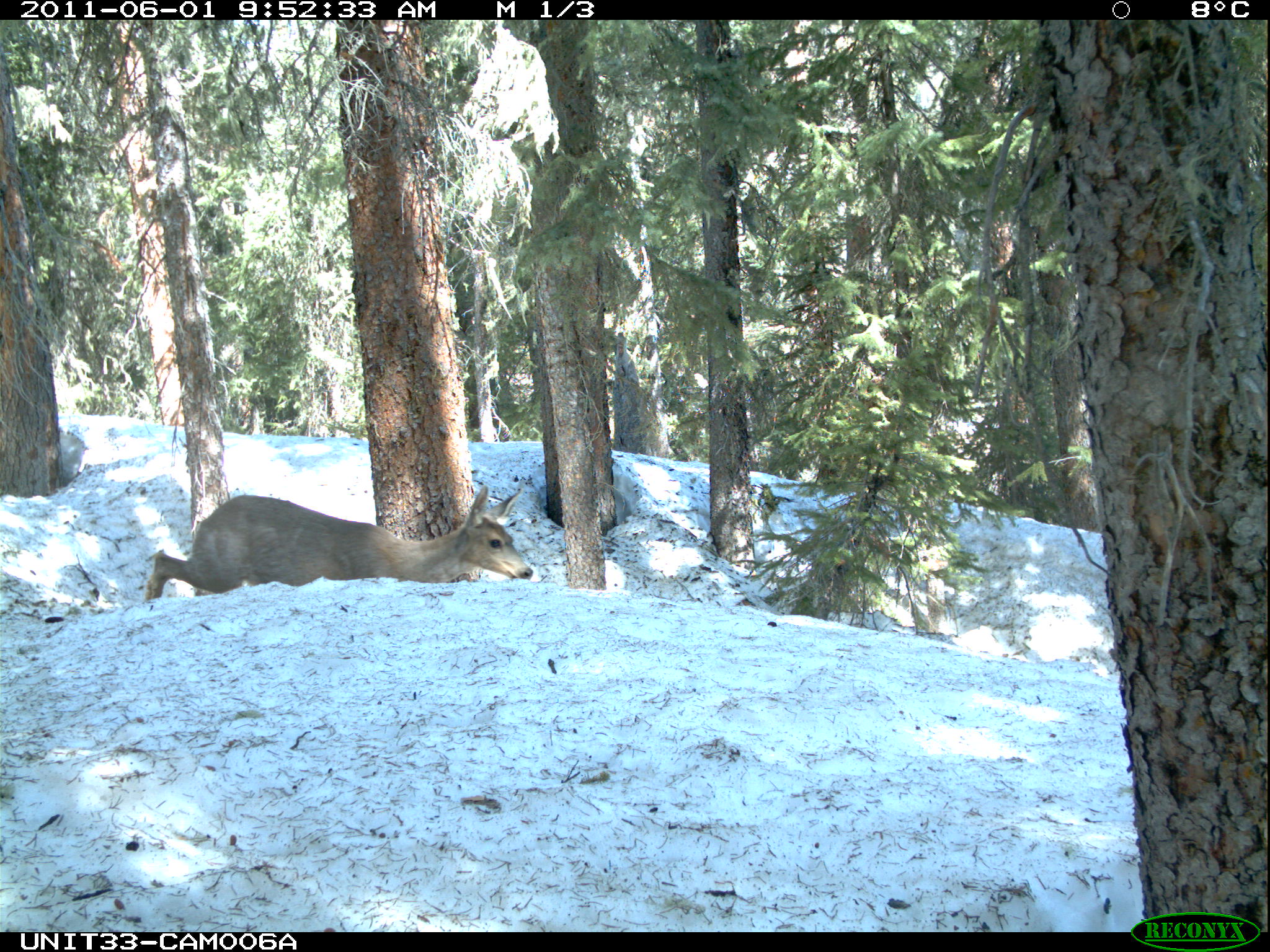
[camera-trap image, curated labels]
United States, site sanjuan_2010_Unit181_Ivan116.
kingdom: Animalia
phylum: Chordata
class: Mammalia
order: Artiodactyla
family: Cervidae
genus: Odocoileus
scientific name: Odocoileus hemionus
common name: mule deer